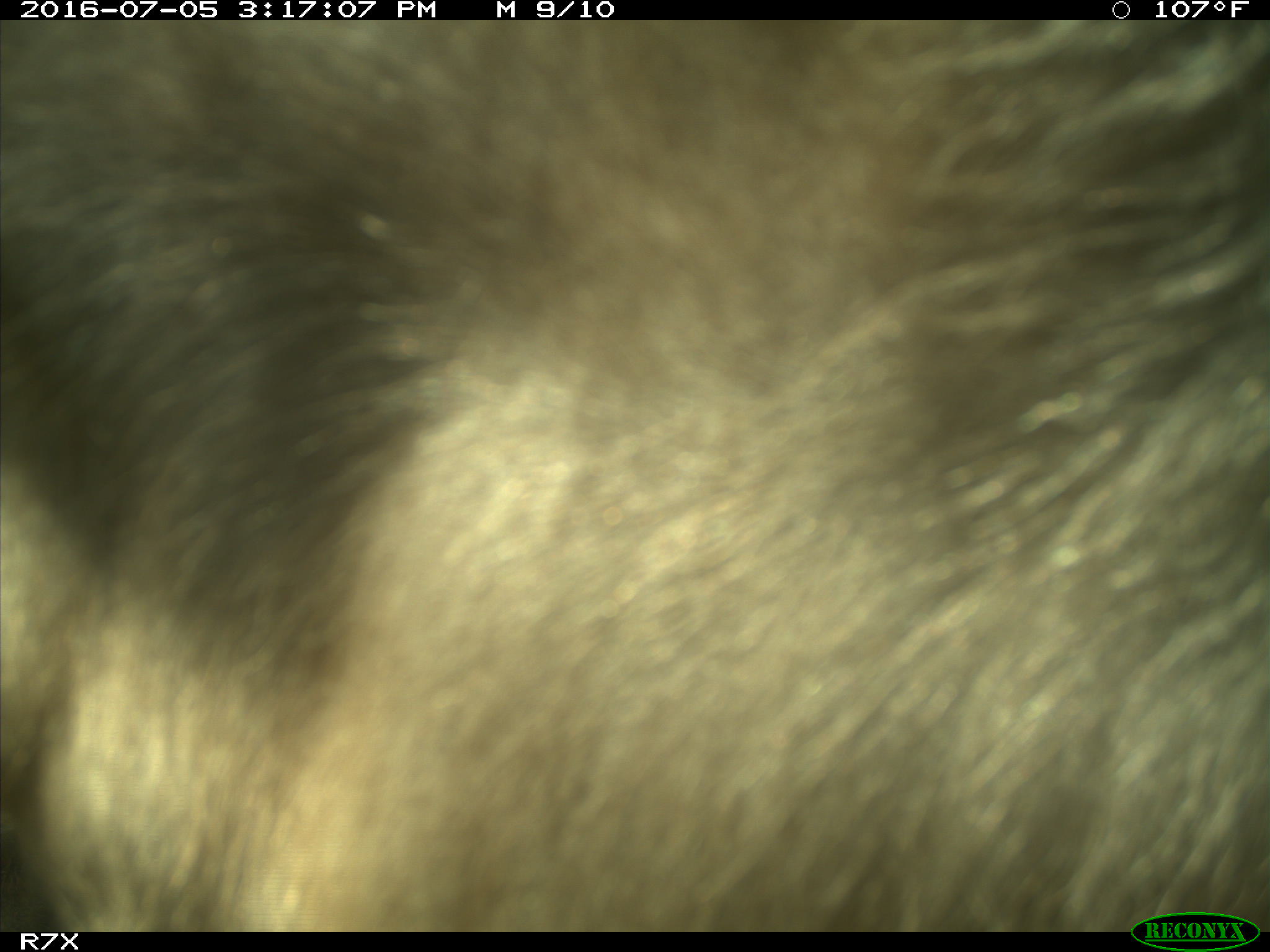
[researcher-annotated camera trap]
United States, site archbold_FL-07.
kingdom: Animalia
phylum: Chordata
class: Mammalia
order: Artiodactyla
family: Bovidae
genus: Bos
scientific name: Bos taurus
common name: domestic cow